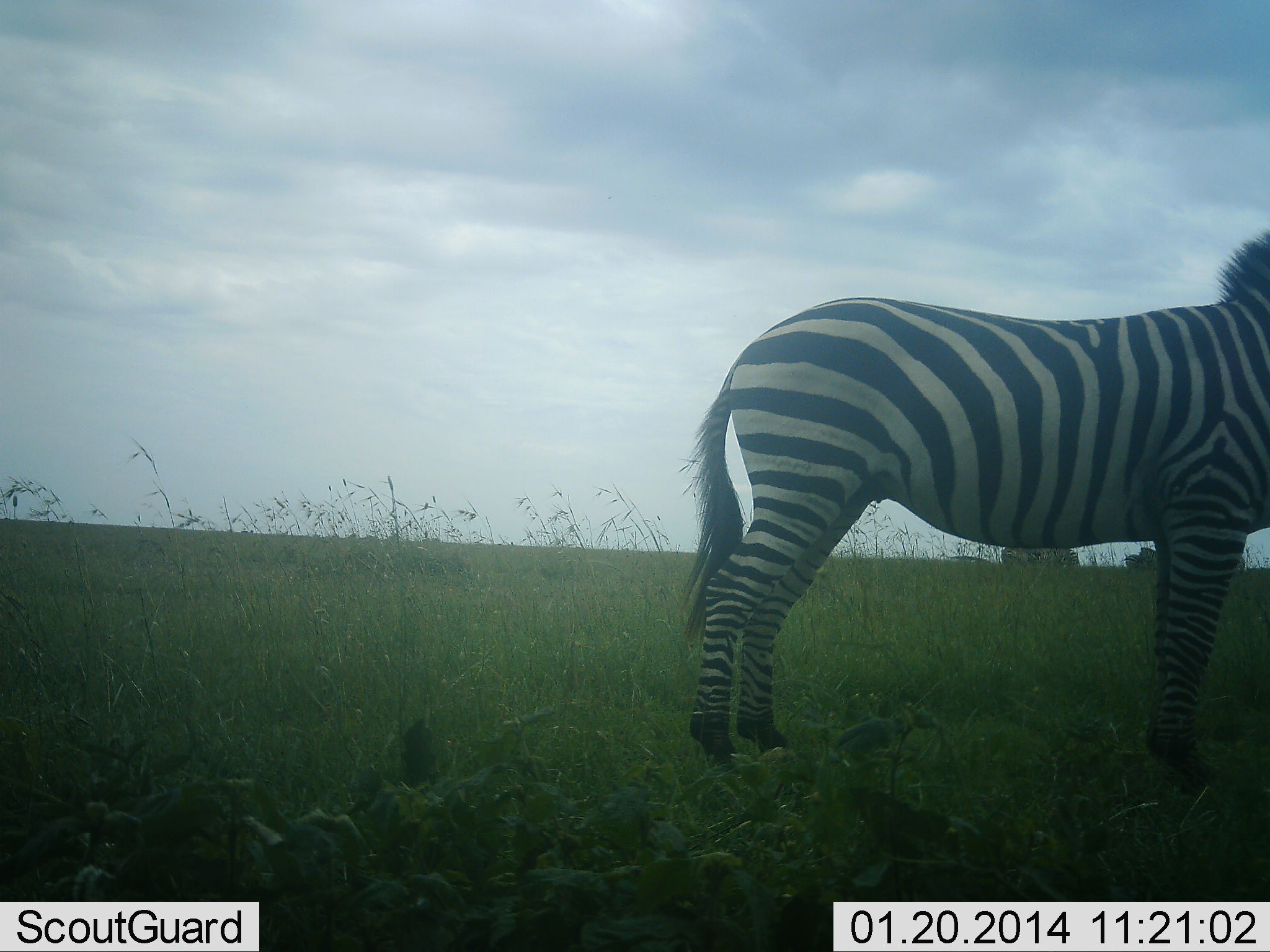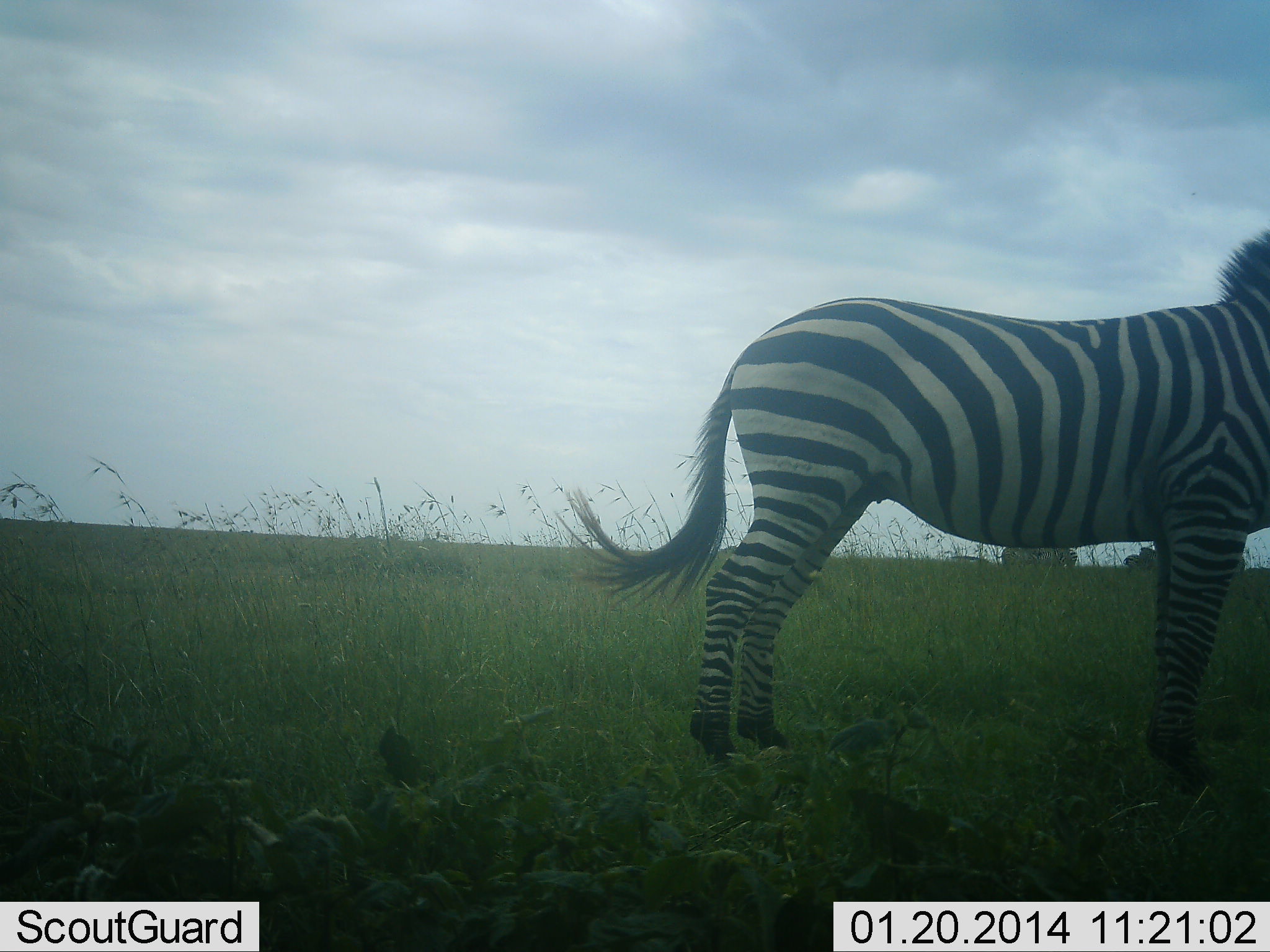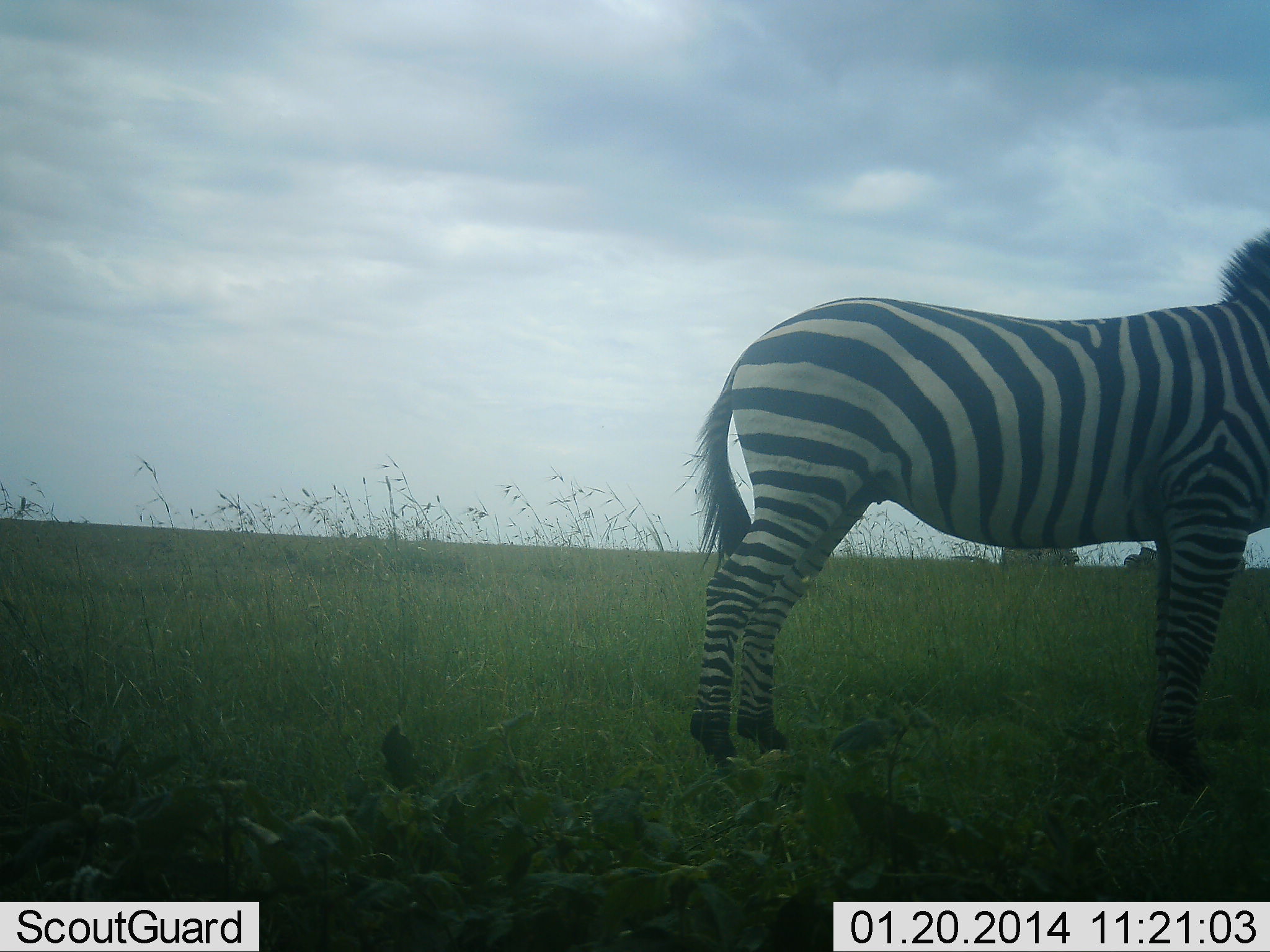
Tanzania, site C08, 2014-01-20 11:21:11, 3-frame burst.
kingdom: Animalia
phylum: Chordata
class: Mammalia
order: Perissodactyla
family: Equidae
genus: Equus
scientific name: Equus quagga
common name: plains zebra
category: zebra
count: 1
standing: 100%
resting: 0%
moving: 9%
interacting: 0%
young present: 0%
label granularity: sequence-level